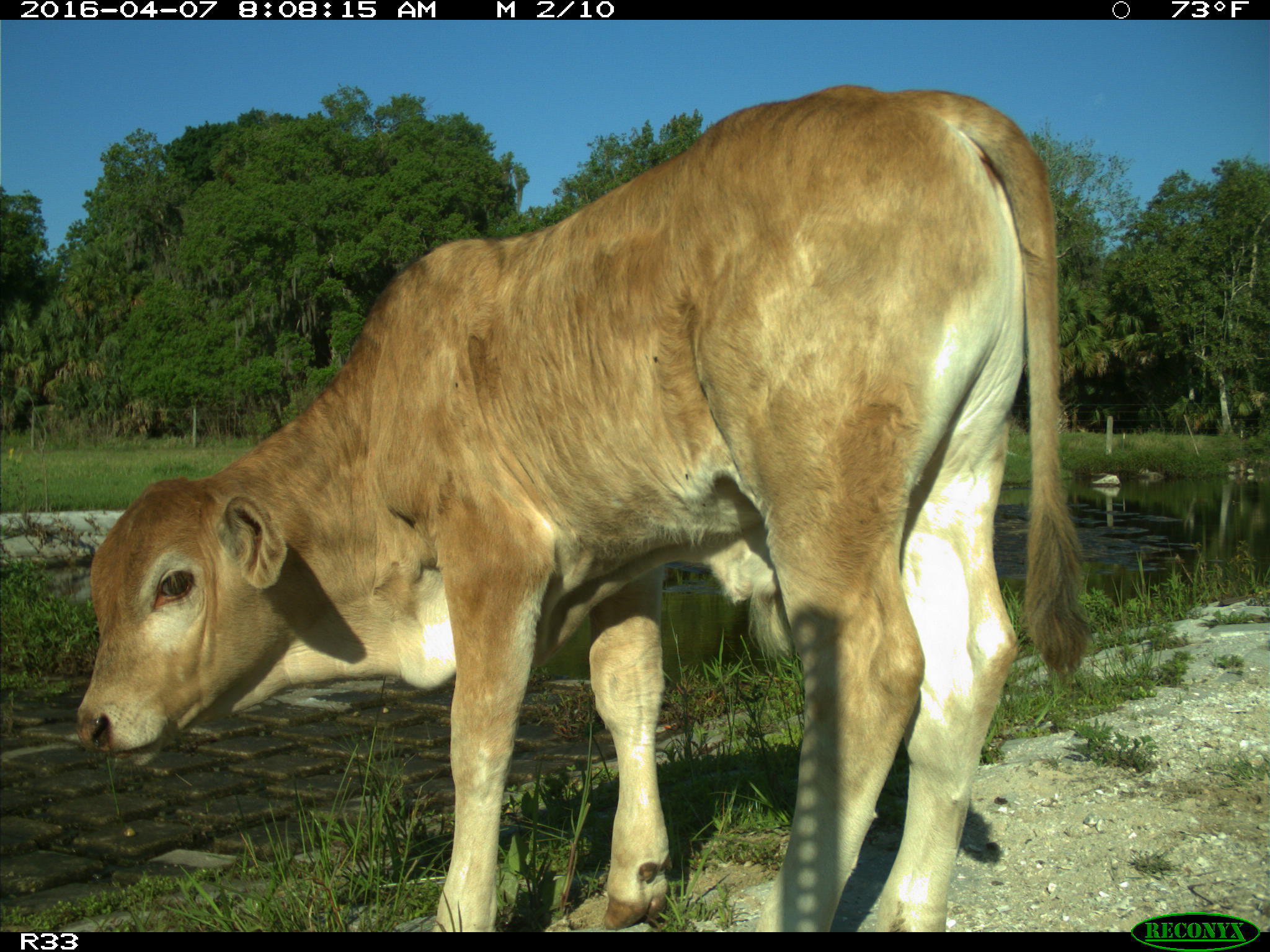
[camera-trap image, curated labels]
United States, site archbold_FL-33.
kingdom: Animalia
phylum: Chordata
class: Mammalia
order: Artiodactyla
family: Bovidae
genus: Bos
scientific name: Bos taurus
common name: domestic cow